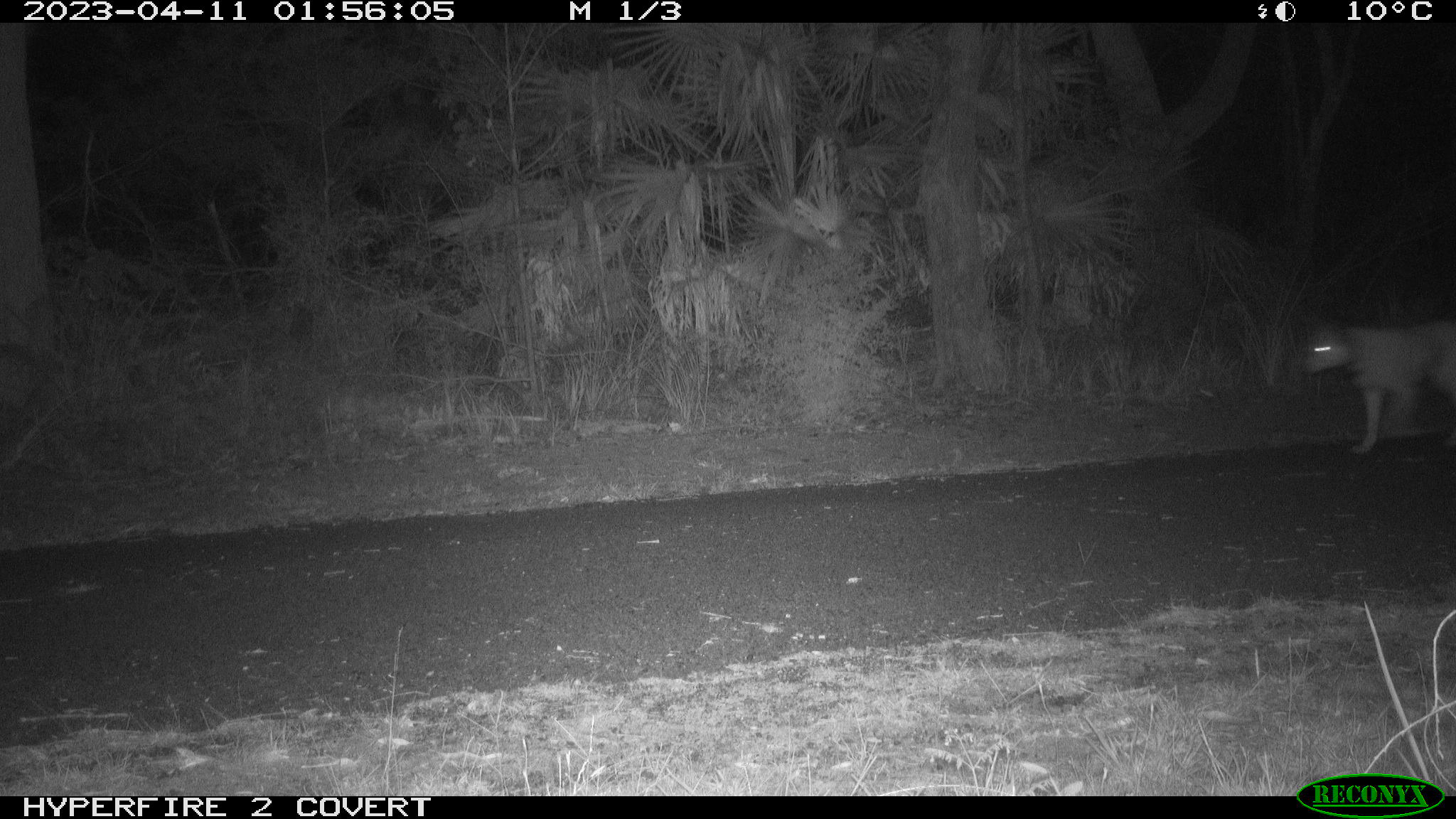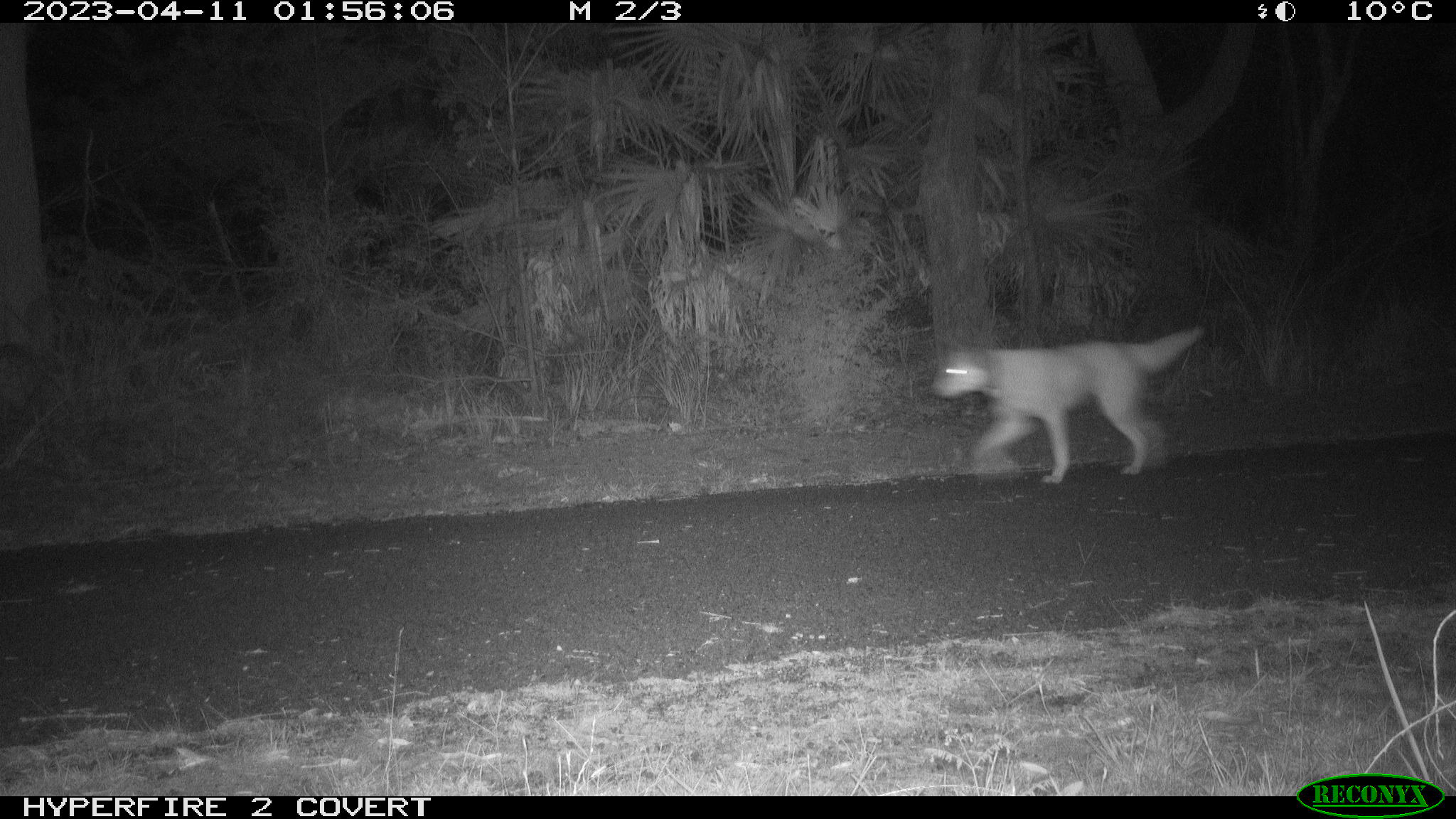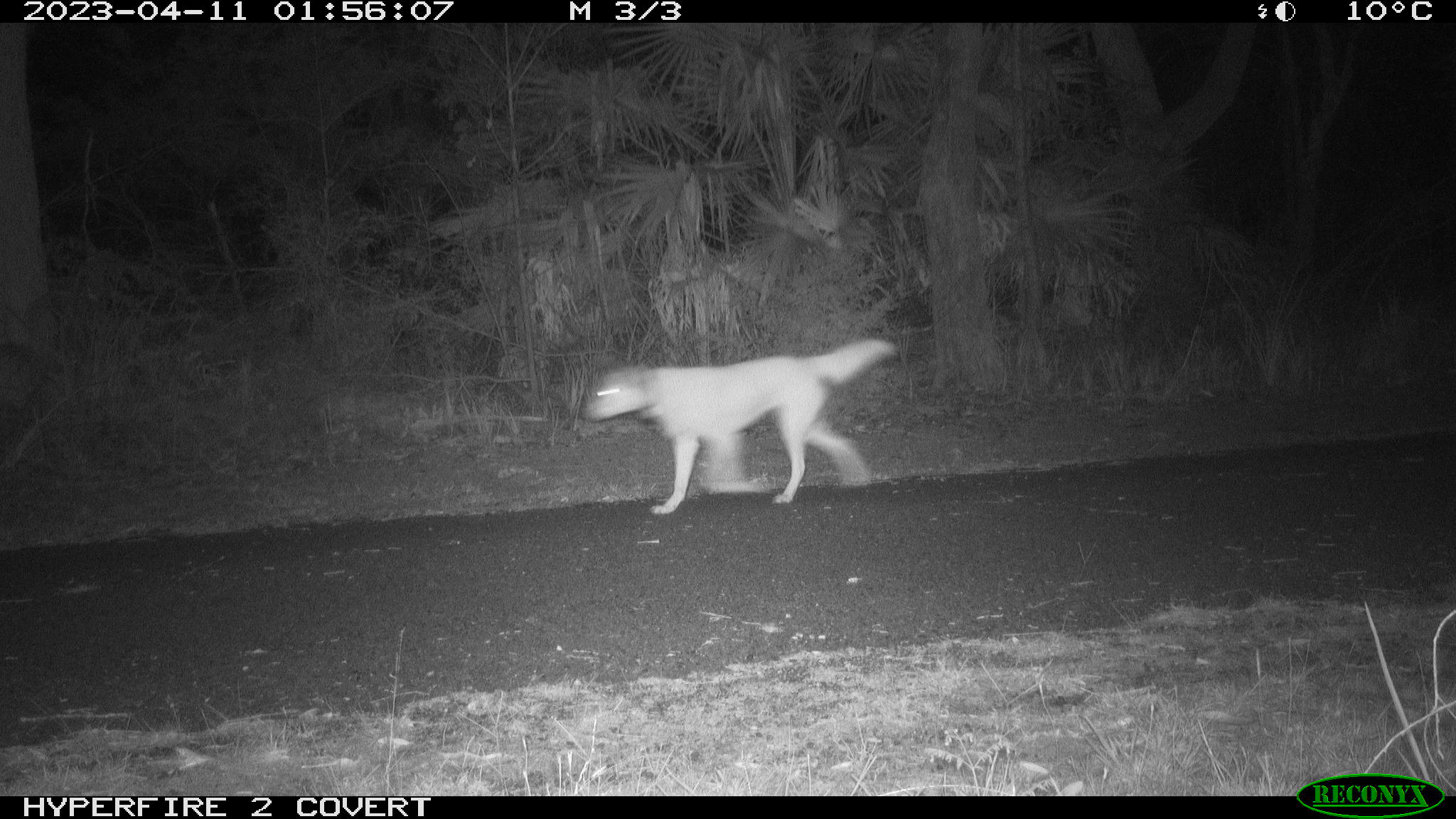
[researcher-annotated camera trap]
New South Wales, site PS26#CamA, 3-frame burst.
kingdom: Animalia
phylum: Chordata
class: Mammalia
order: Carnivora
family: Canidae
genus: Canis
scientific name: Canis familiaris dingo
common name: dingo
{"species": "dingo (Canis familiaris dingo)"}